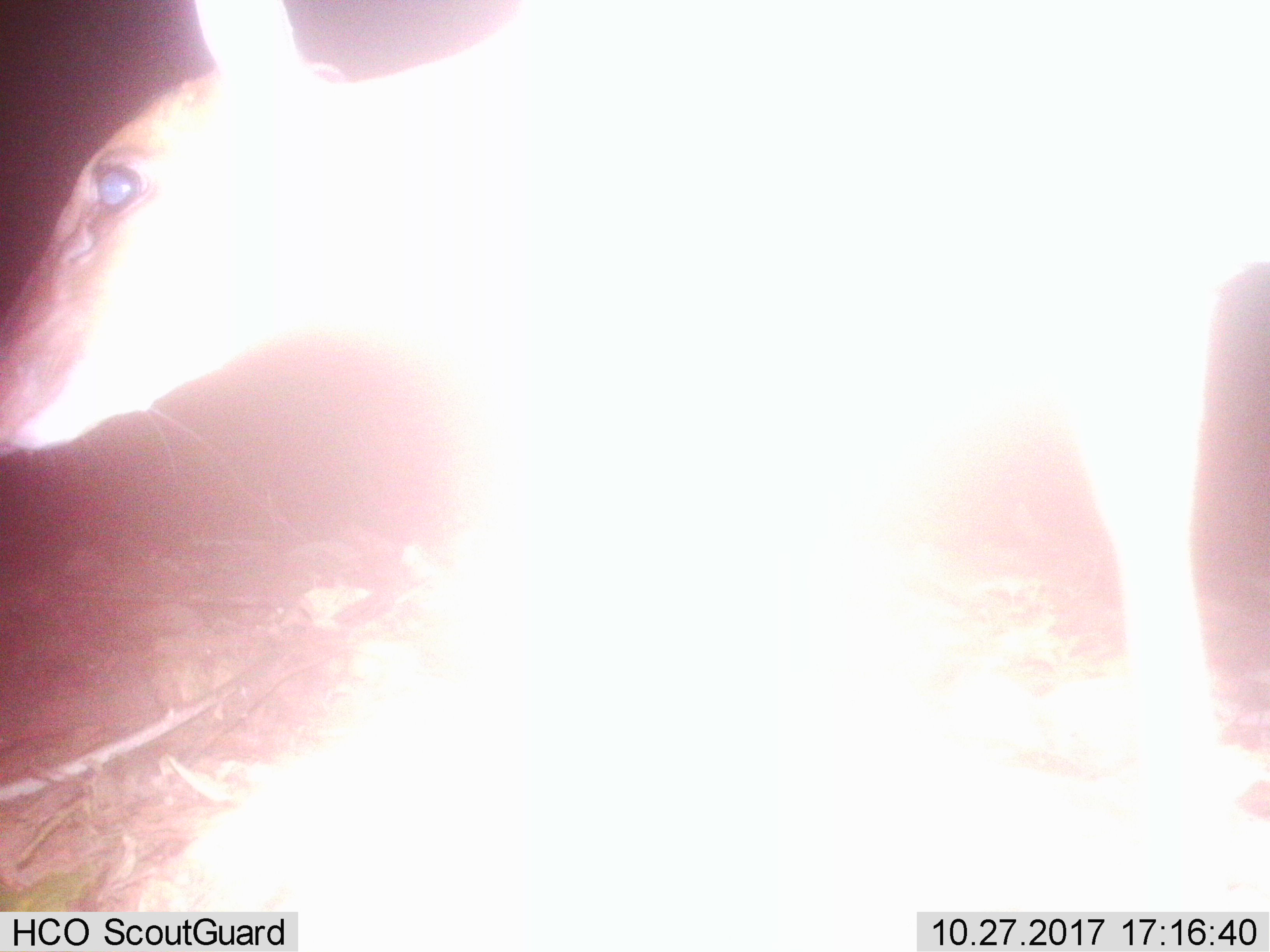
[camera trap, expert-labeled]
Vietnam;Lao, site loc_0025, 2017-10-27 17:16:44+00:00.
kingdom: Animalia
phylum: Chordata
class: Mammalia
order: Artiodactyla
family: Cervidae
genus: Muntiacus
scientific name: Muntiacus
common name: muntjacs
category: unidentified muntjac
Unidentified muntjac (muntjacs) (Muntiacus). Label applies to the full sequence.